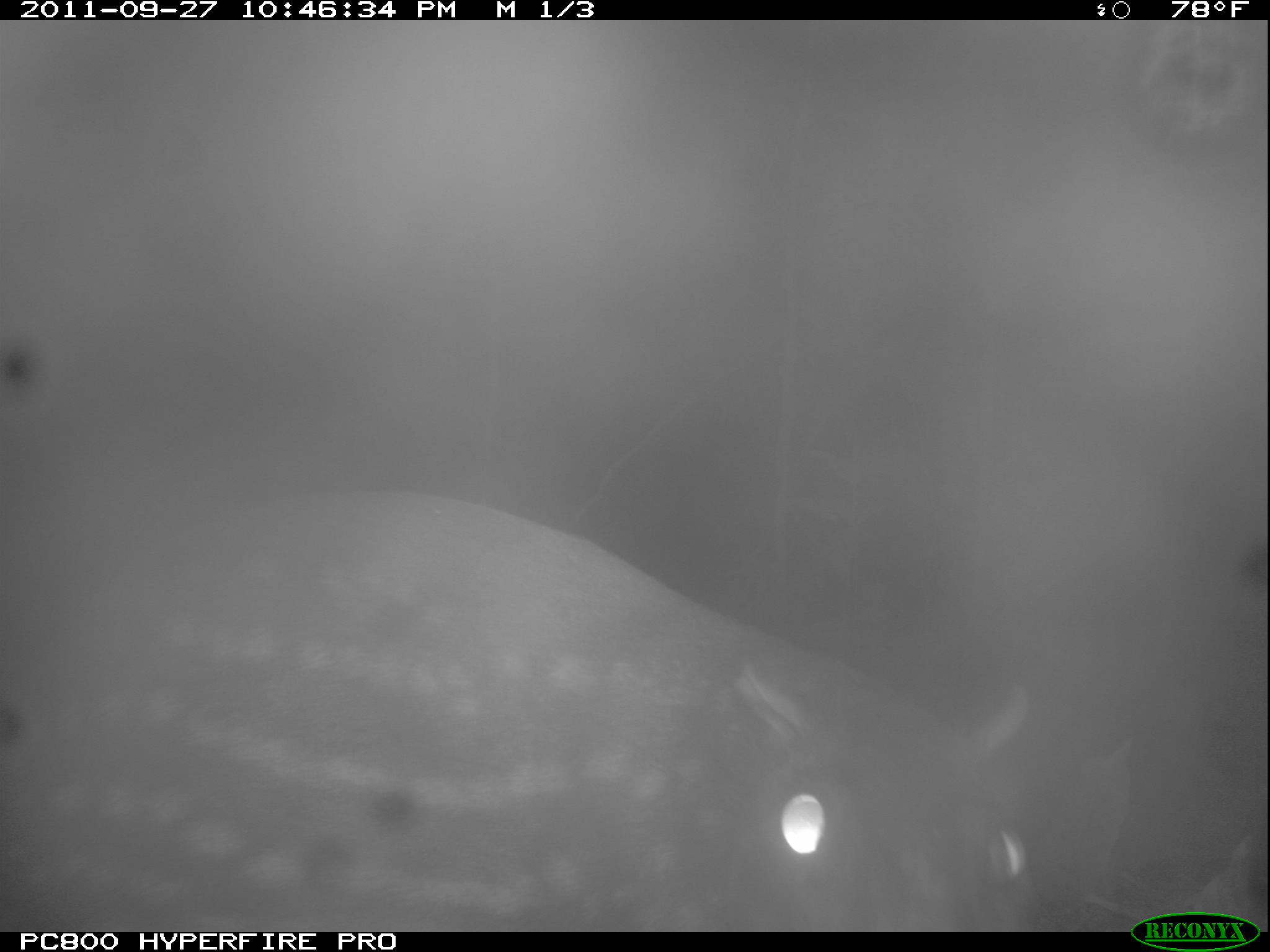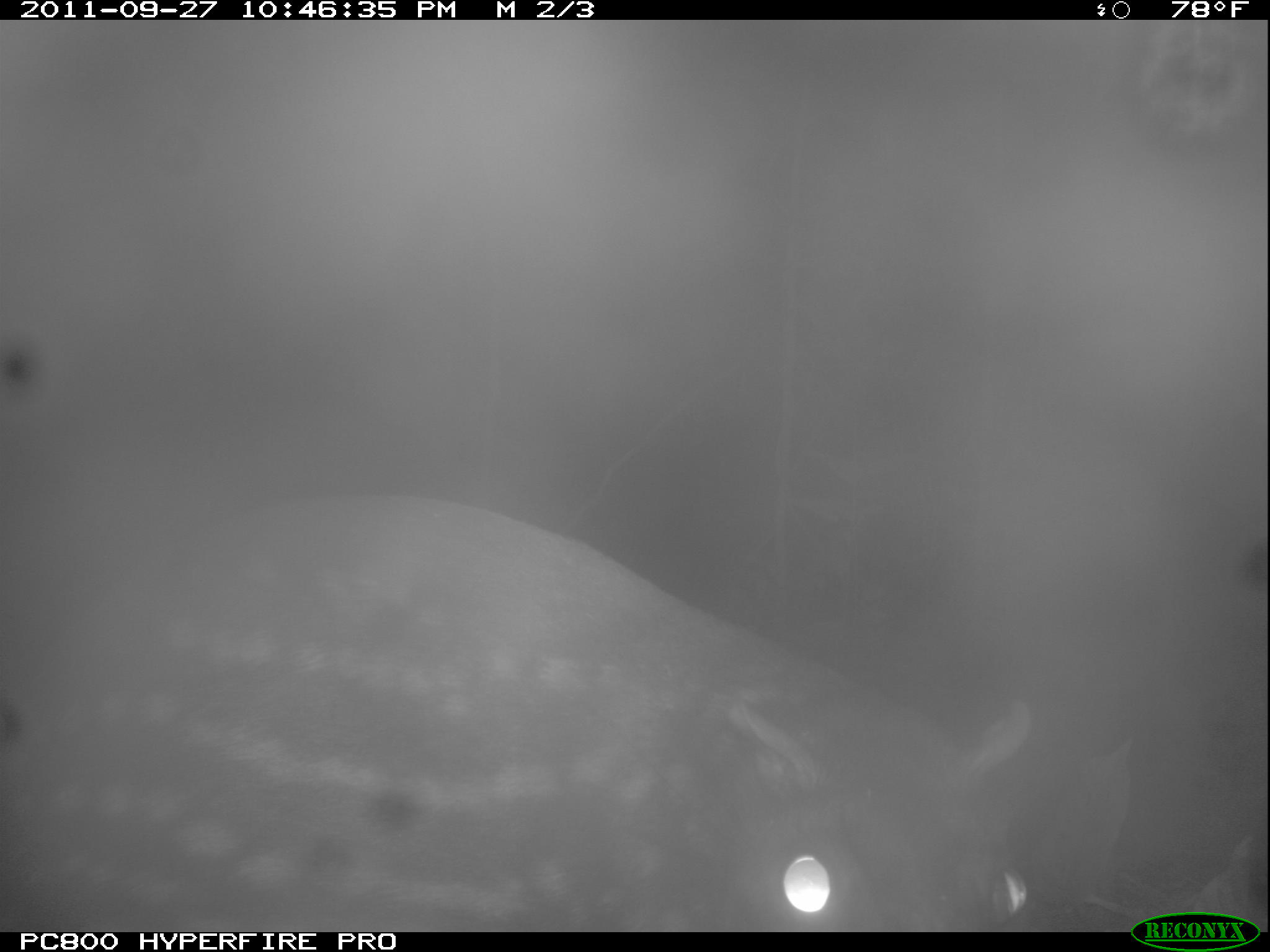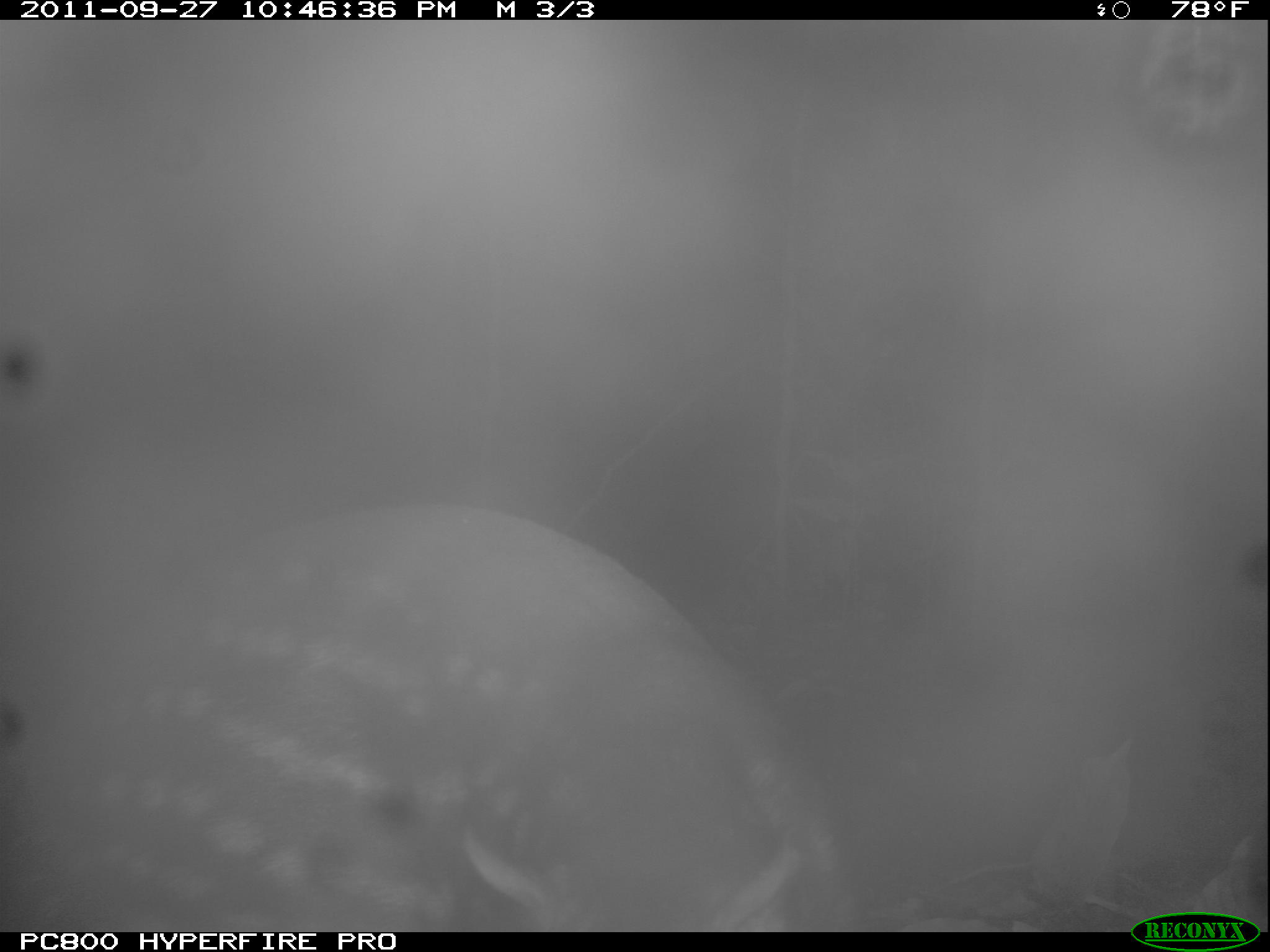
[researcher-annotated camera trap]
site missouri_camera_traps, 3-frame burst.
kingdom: Animalia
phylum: Chordata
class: Mammalia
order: Rodentia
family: Cuniculidae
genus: Cuniculus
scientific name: Cuniculus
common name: paca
Paca (Cuniculus). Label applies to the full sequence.